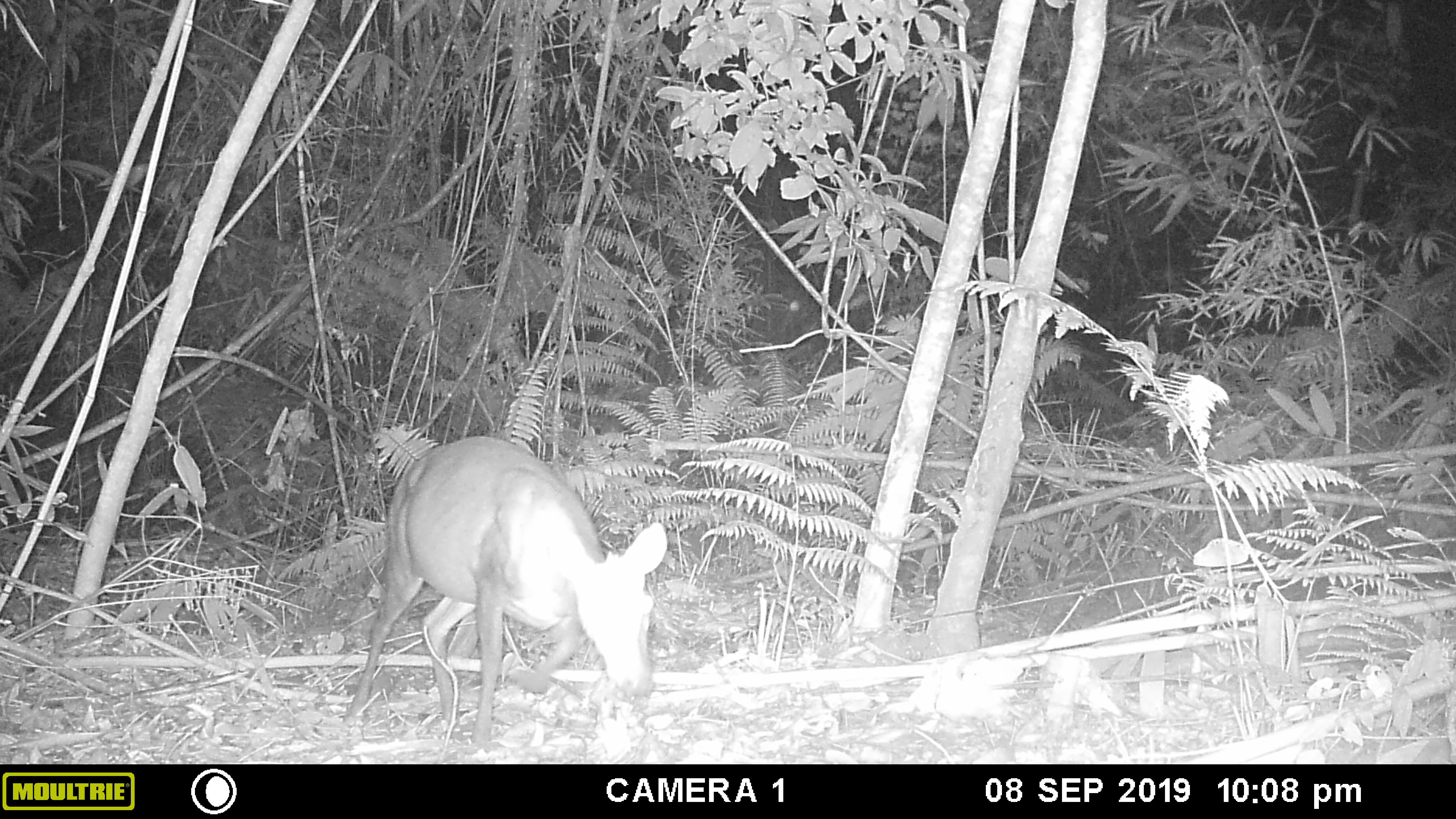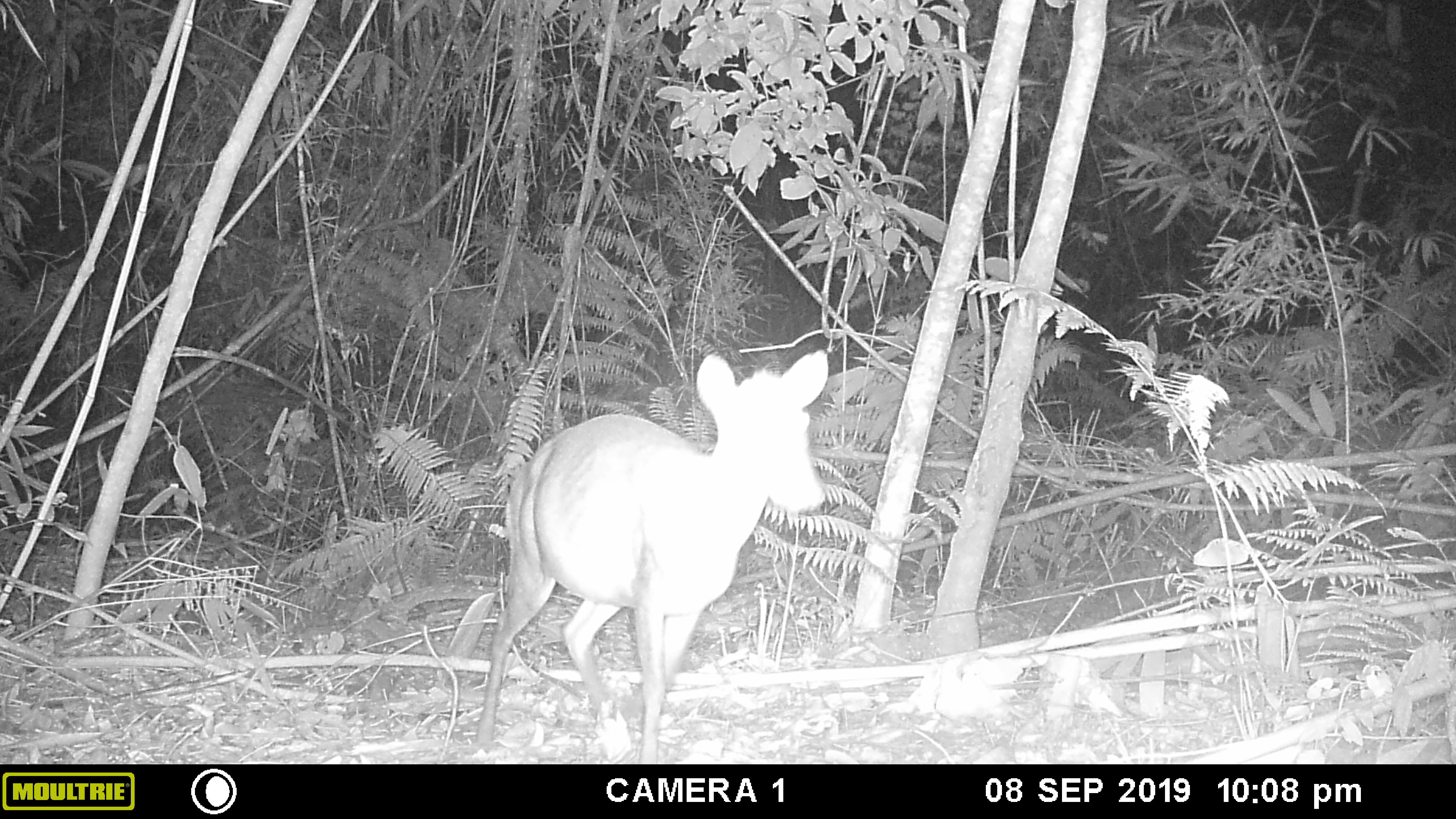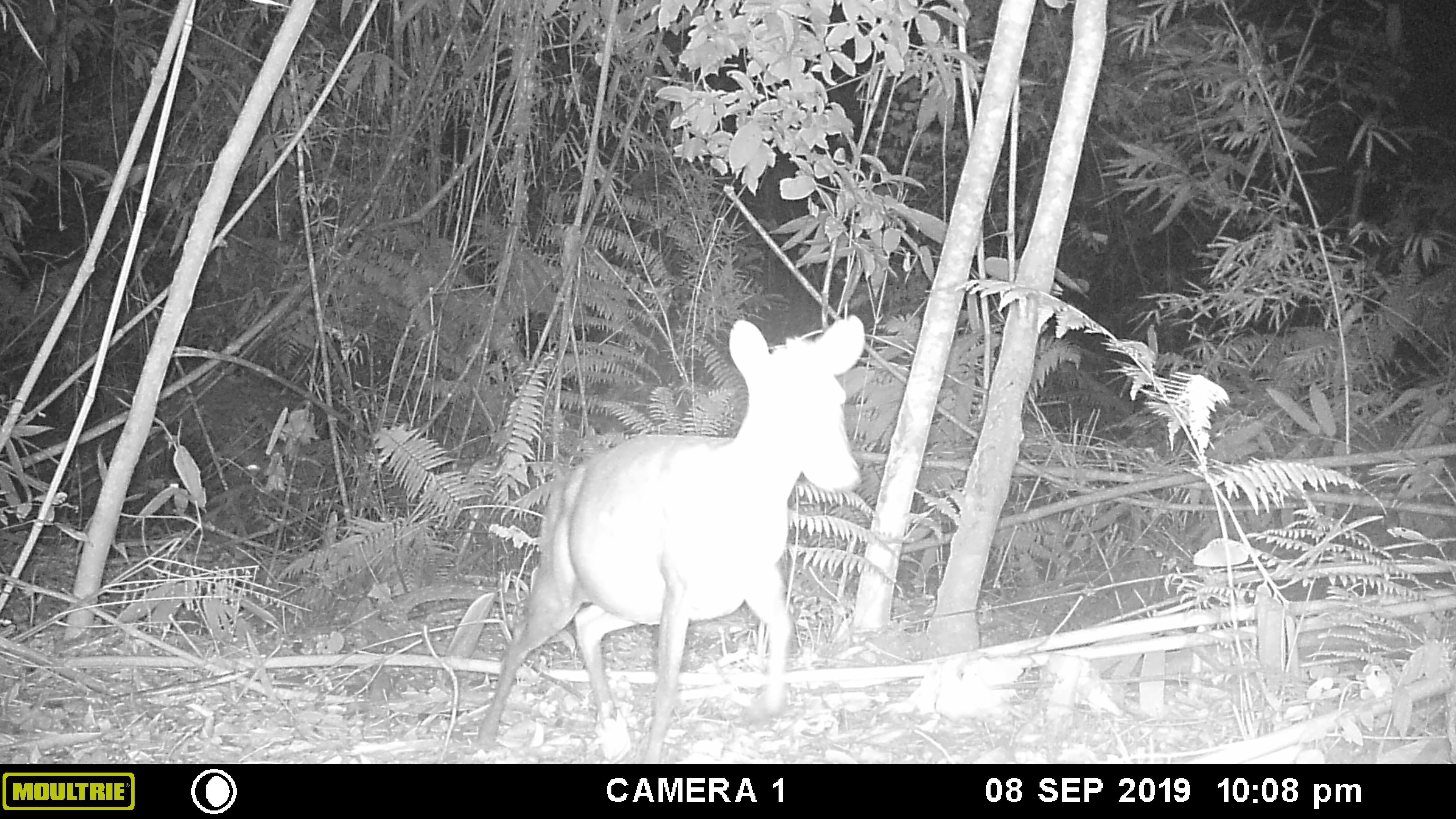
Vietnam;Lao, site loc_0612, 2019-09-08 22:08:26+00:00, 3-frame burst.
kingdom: Animalia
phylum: Chordata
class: Mammalia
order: Artiodactyla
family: Cervidae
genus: Muntiacus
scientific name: Muntiacus rooseveltorum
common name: roosevelt's muntjac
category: roosevelts muntjac group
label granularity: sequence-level